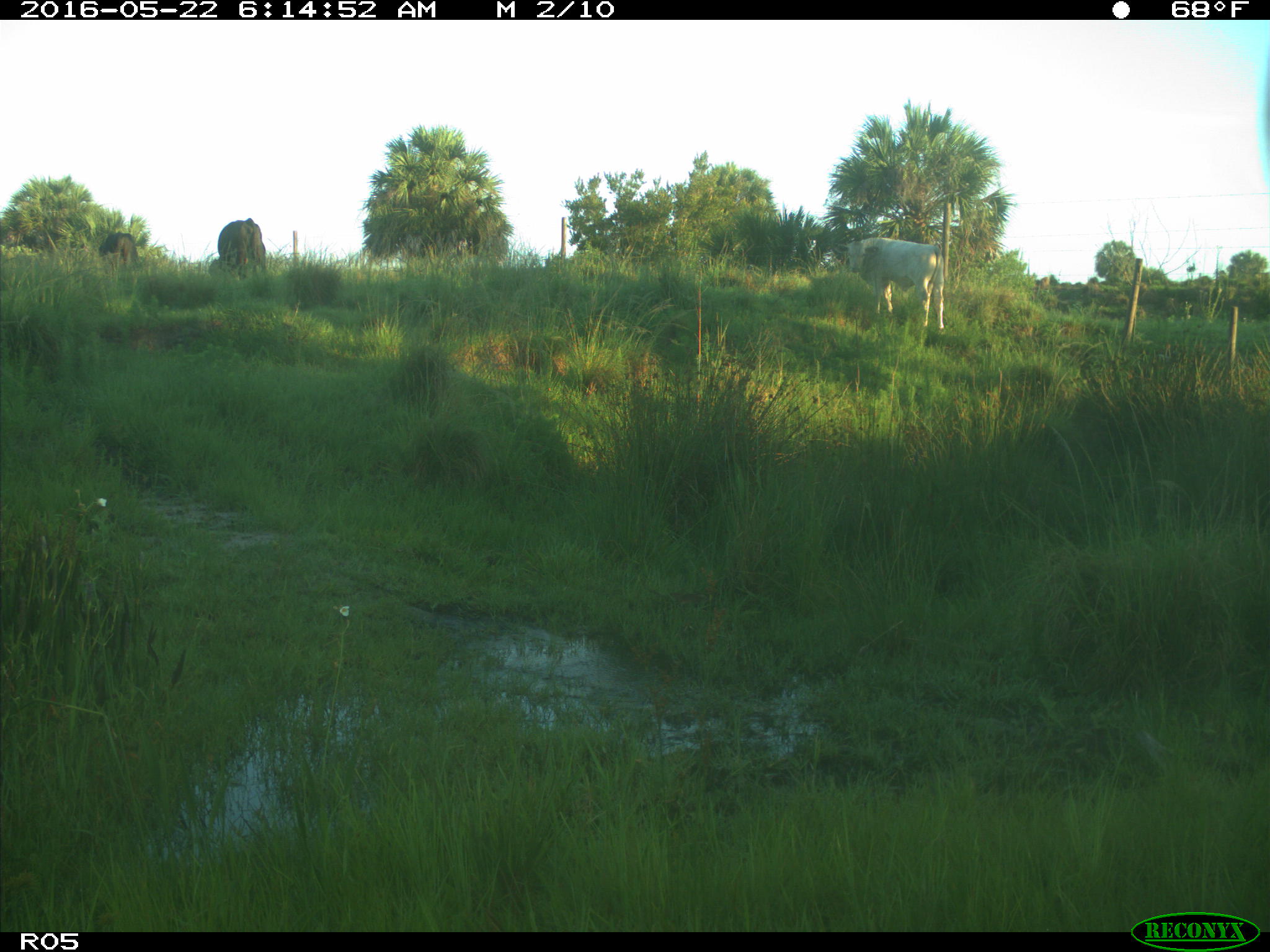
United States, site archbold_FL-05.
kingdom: Animalia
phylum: Chordata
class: Mammalia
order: Artiodactyla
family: Bovidae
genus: Bos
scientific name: Bos taurus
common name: domestic cow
Bos taurus (domestic cow).